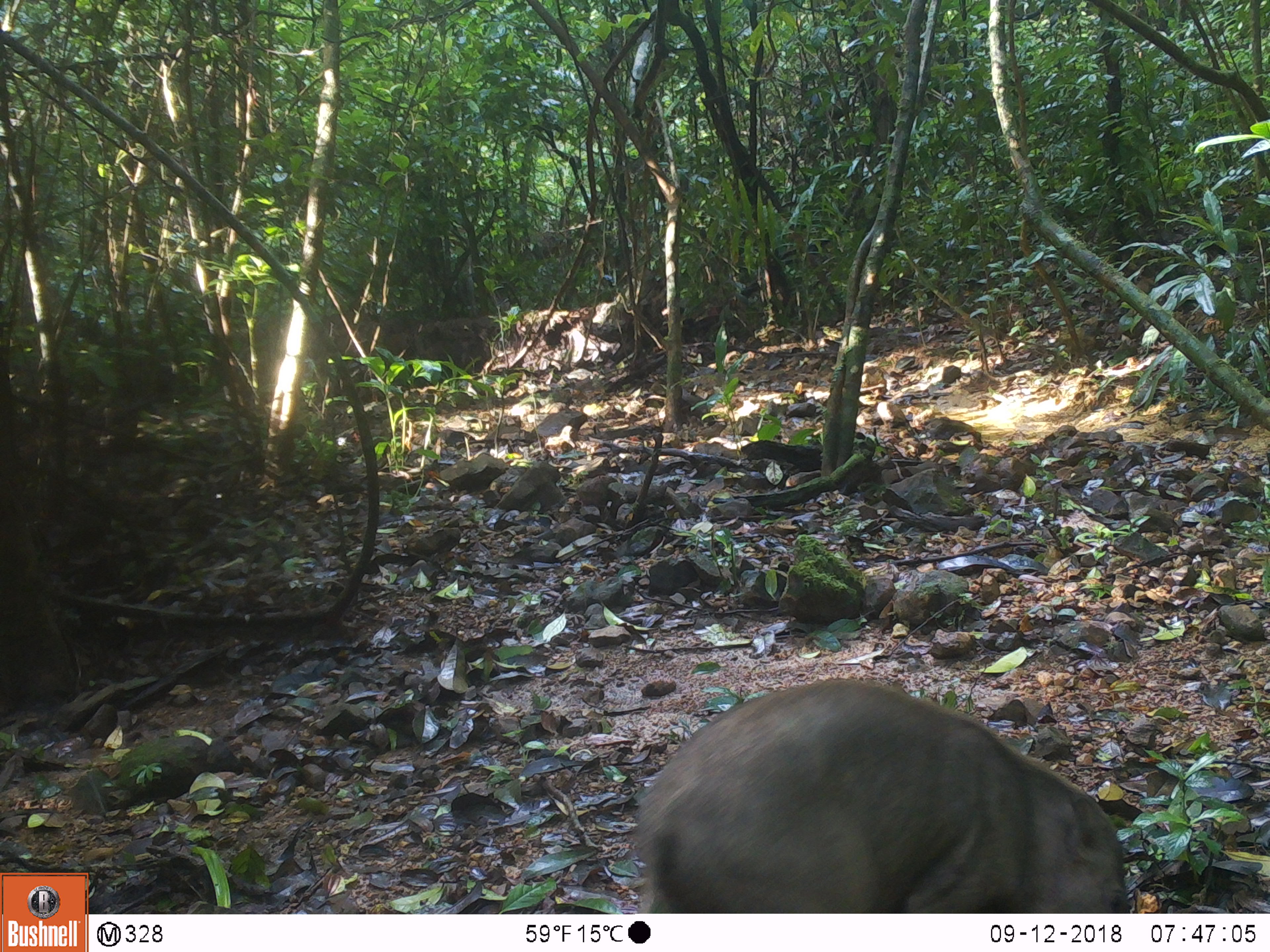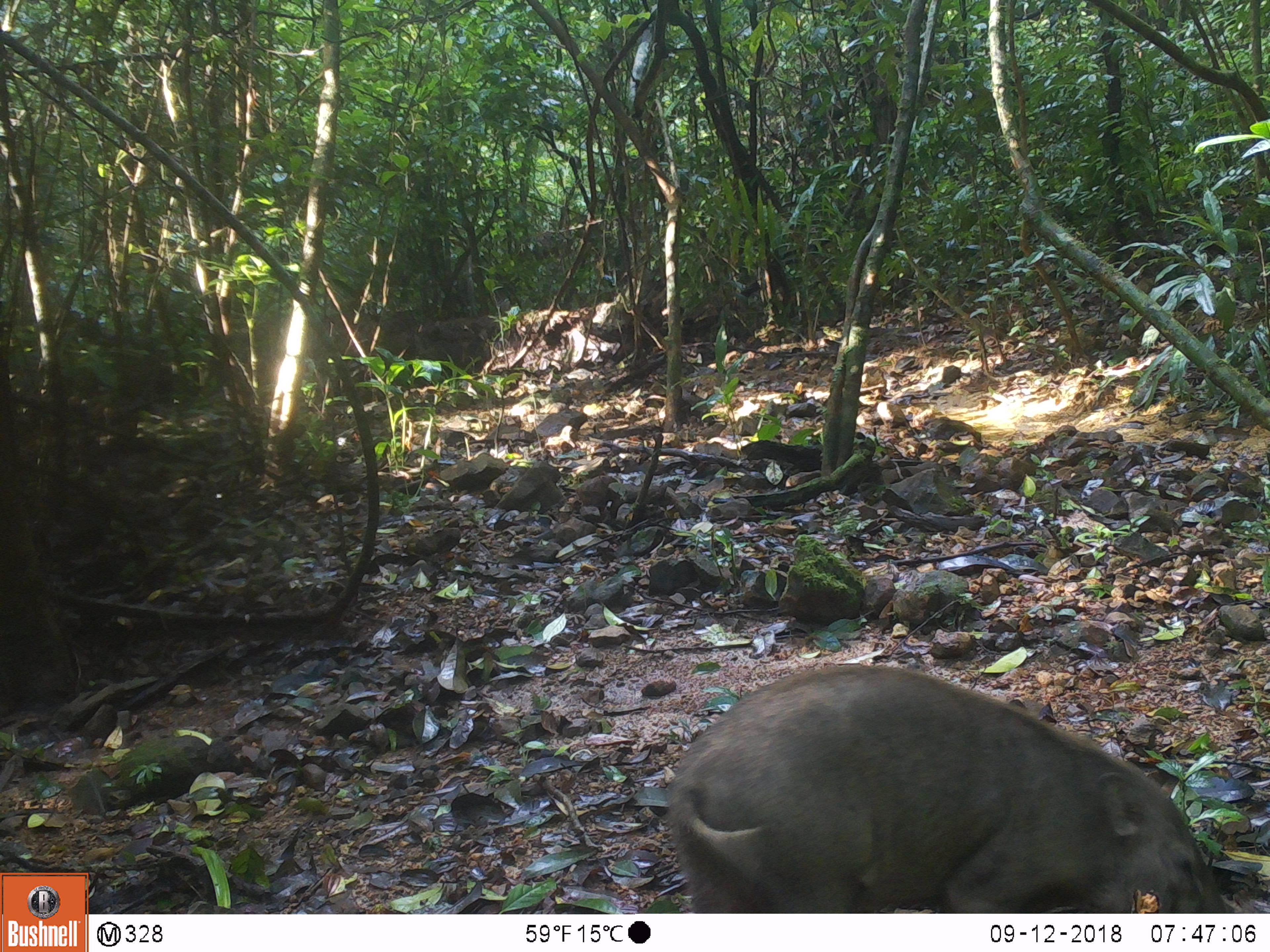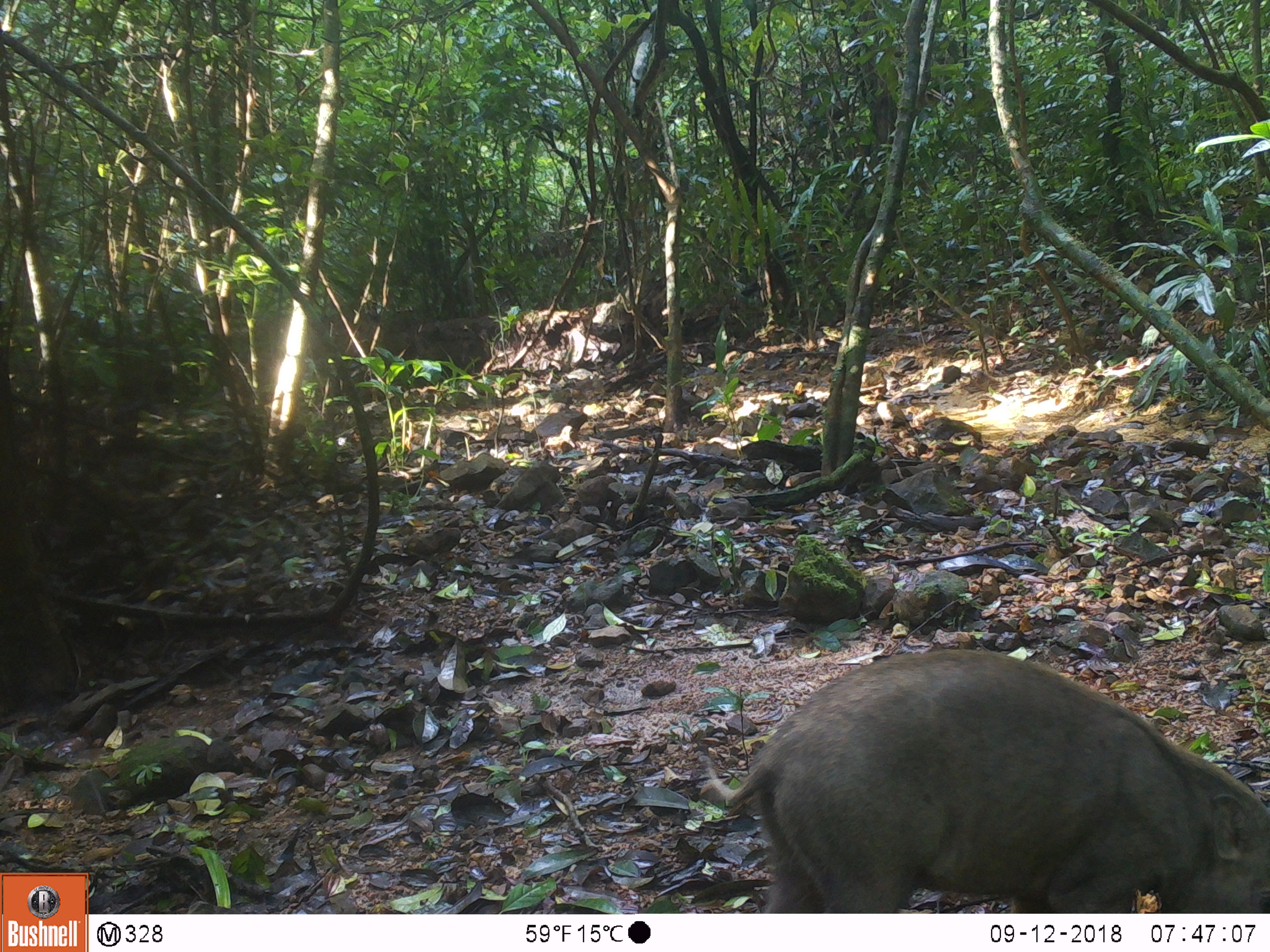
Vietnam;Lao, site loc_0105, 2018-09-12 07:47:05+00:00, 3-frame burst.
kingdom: Animalia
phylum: Chordata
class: Mammalia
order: Artiodactyla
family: Suidae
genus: Sus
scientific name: Sus scrofa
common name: eurasian wild pig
Eurasian wild pig (Sus scrofa). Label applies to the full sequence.